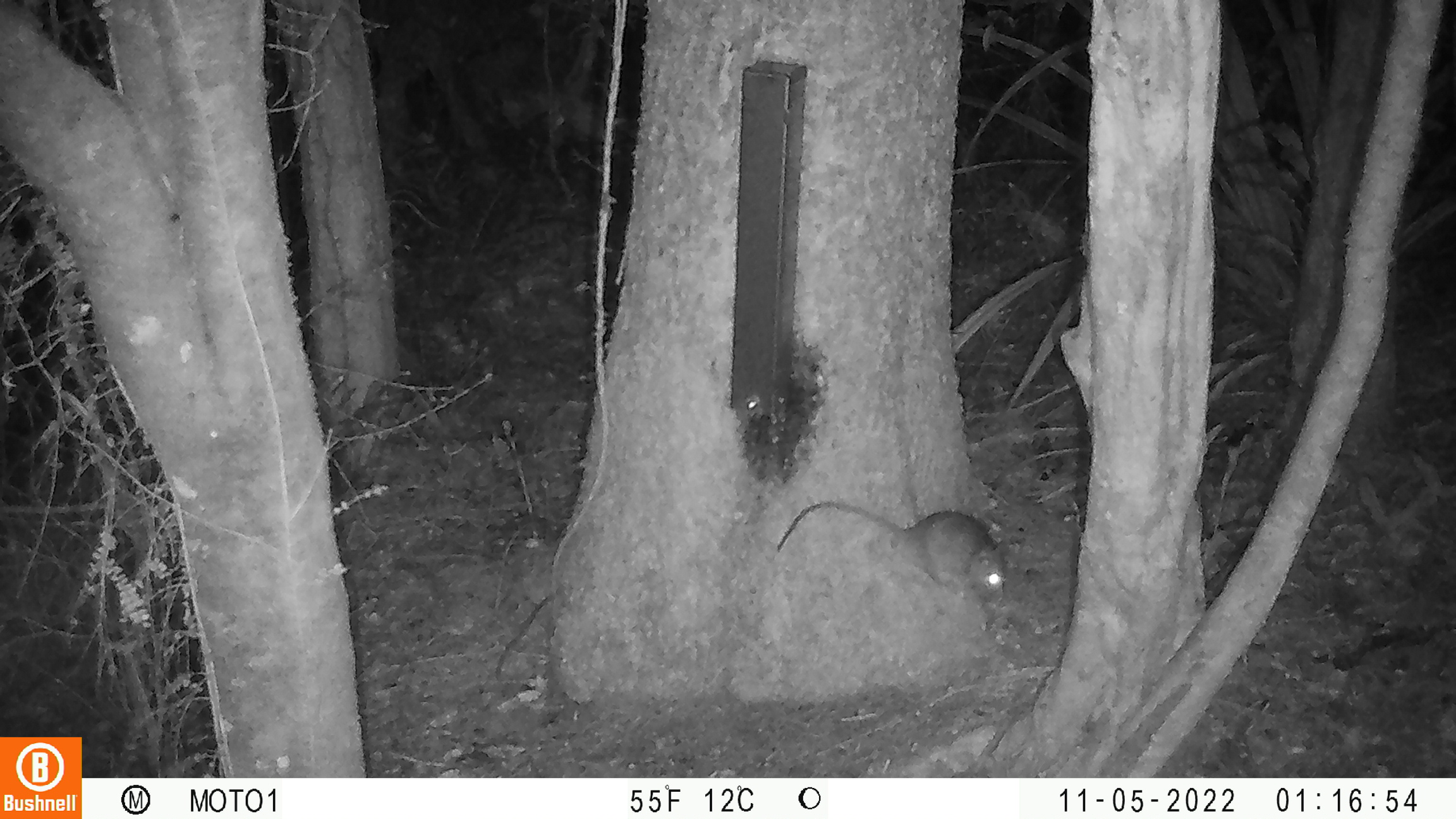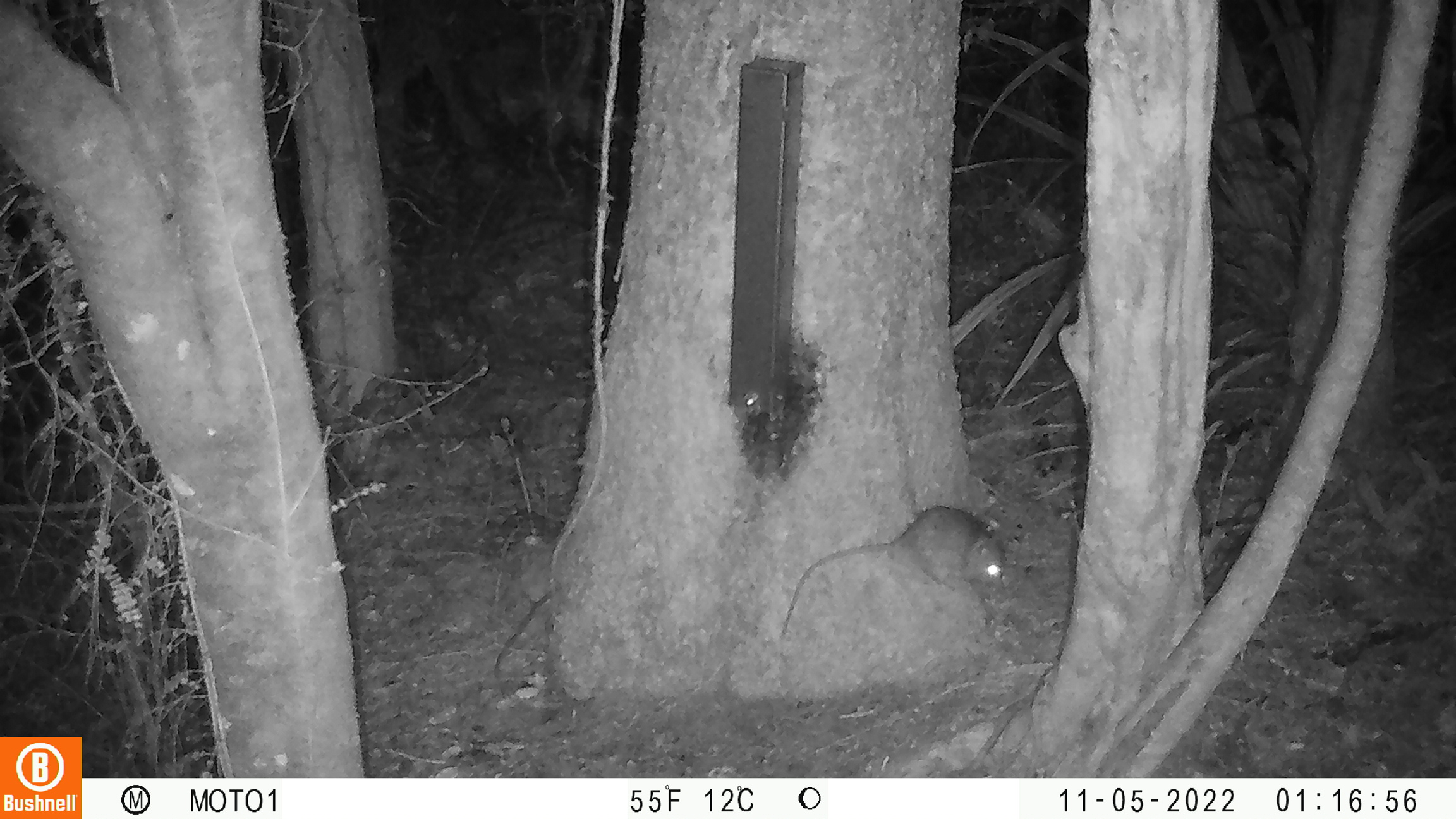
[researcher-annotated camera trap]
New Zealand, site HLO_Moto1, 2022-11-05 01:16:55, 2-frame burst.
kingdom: Animalia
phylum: Chordata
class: Mammalia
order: Rodentia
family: Muridae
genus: Rattus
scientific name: Rattus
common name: rat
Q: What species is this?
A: Rat (Rattus).